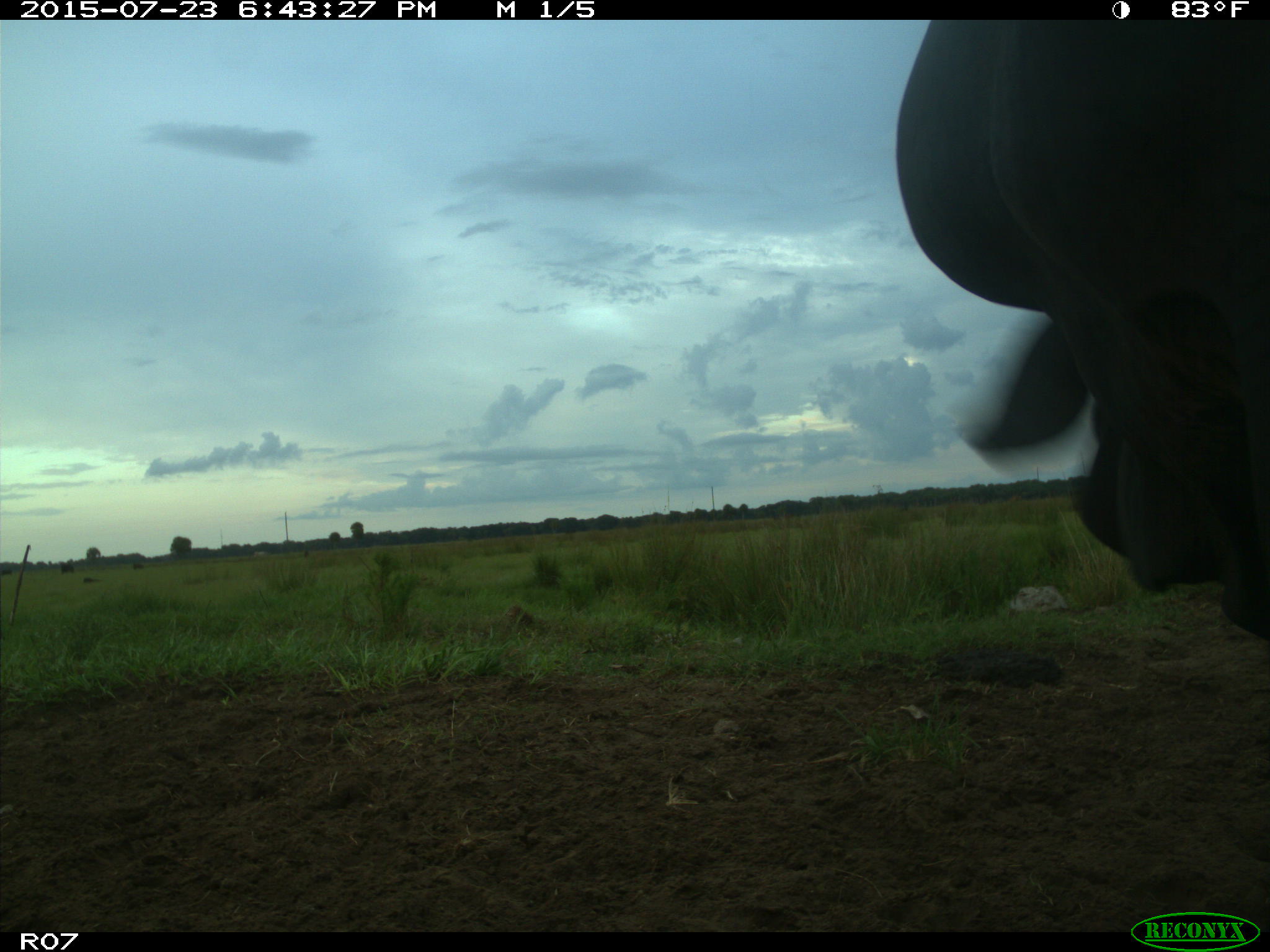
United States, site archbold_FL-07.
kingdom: Animalia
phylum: Chordata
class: Mammalia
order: Artiodactyla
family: Bovidae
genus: Bos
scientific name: Bos taurus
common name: domestic cow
Bos taurus (domestic cow).